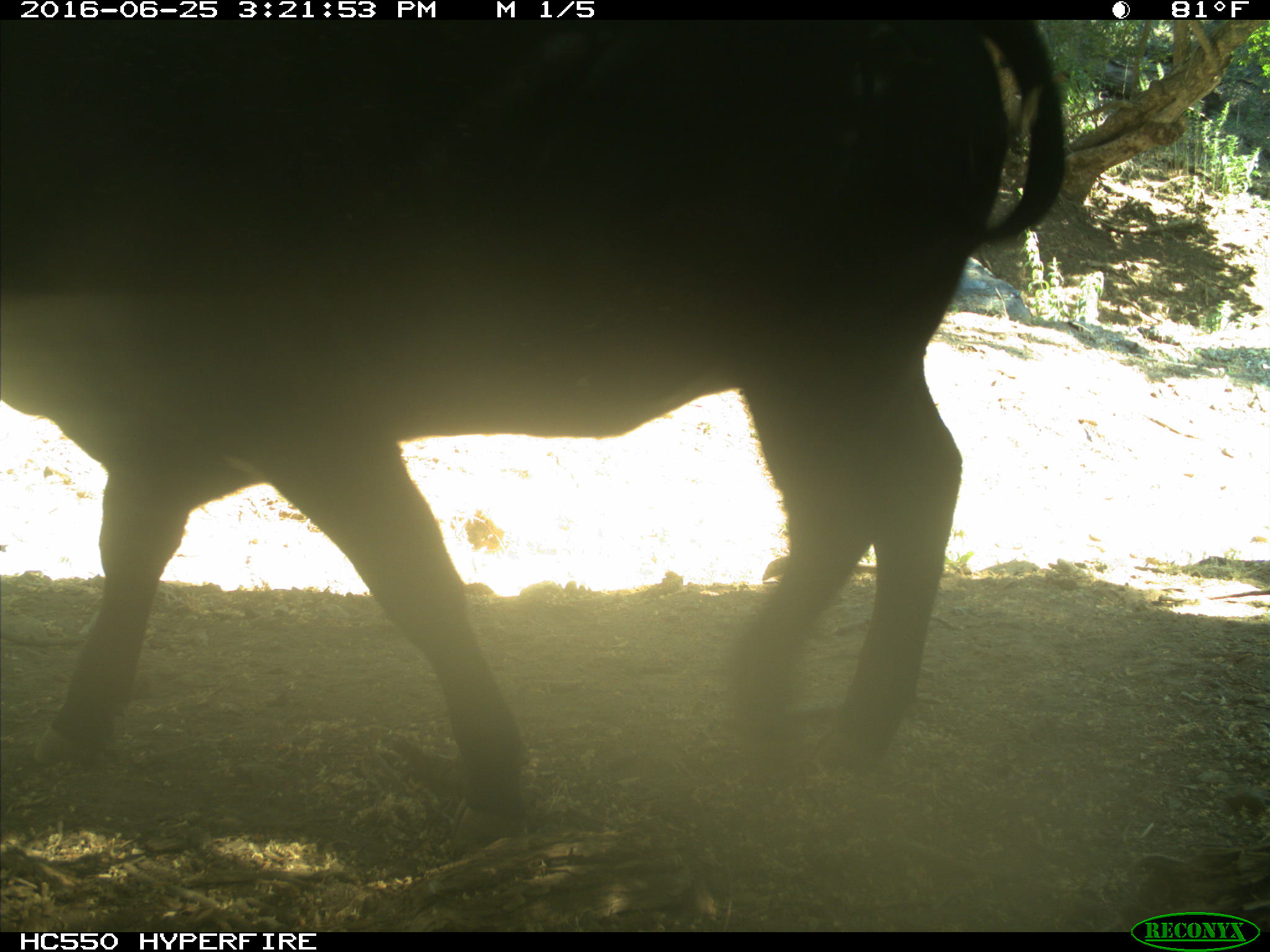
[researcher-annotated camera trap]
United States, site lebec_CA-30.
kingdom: Animalia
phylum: Chordata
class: Mammalia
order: Artiodactyla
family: Bovidae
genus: Bos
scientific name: Bos taurus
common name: domestic cow